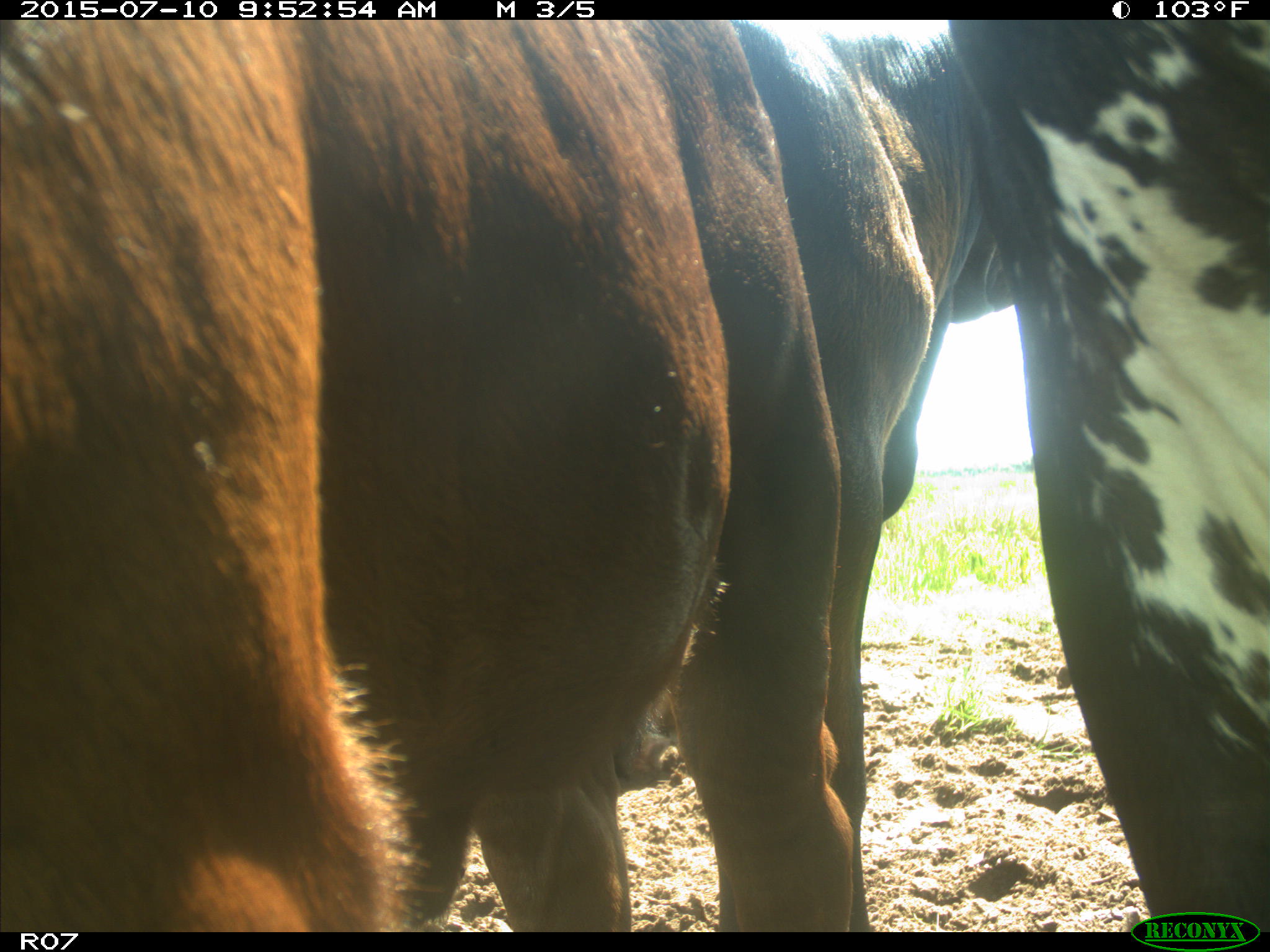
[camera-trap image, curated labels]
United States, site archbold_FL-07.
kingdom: Animalia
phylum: Chordata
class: Mammalia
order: Artiodactyla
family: Bovidae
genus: Bos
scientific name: Bos taurus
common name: domestic cow